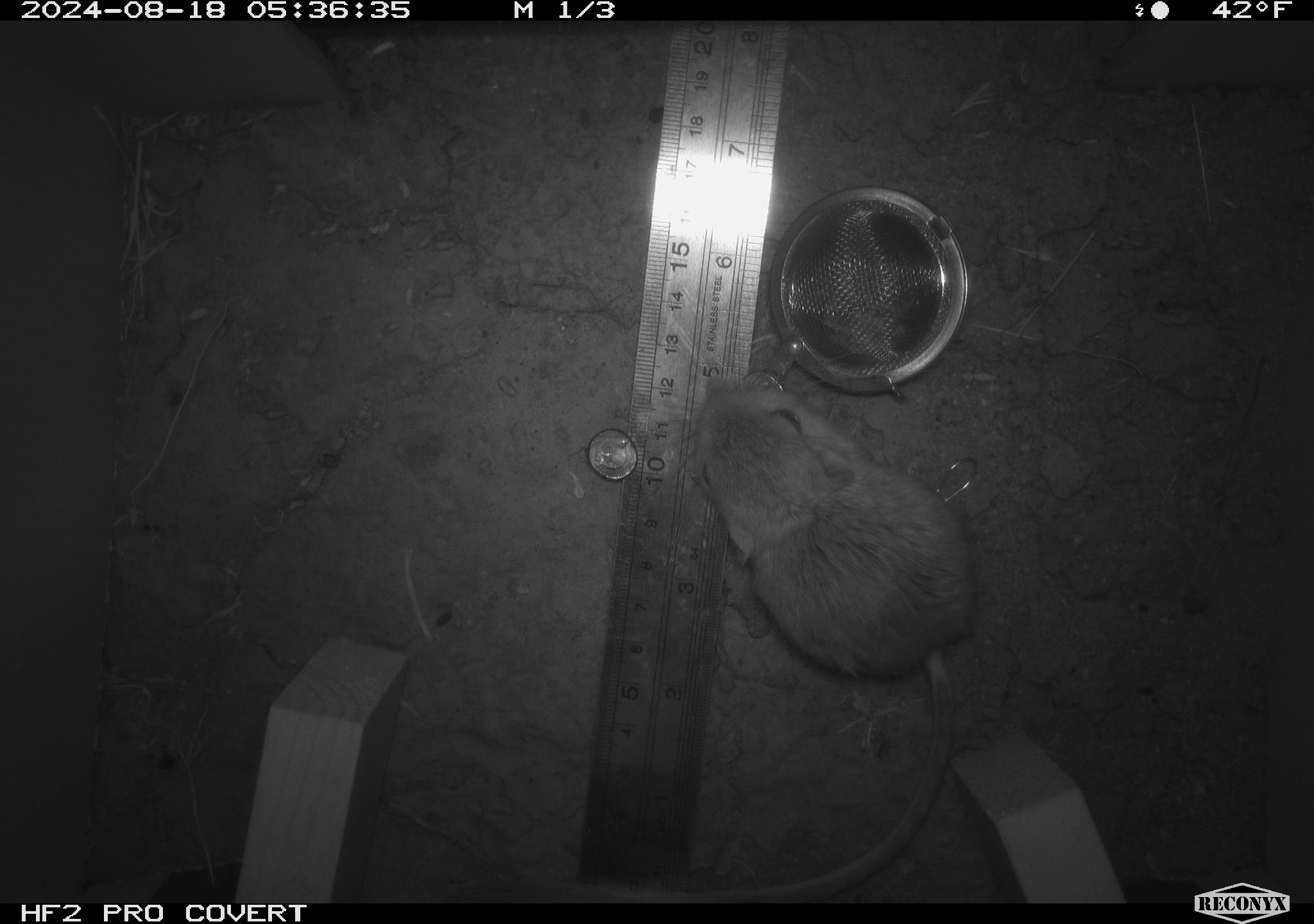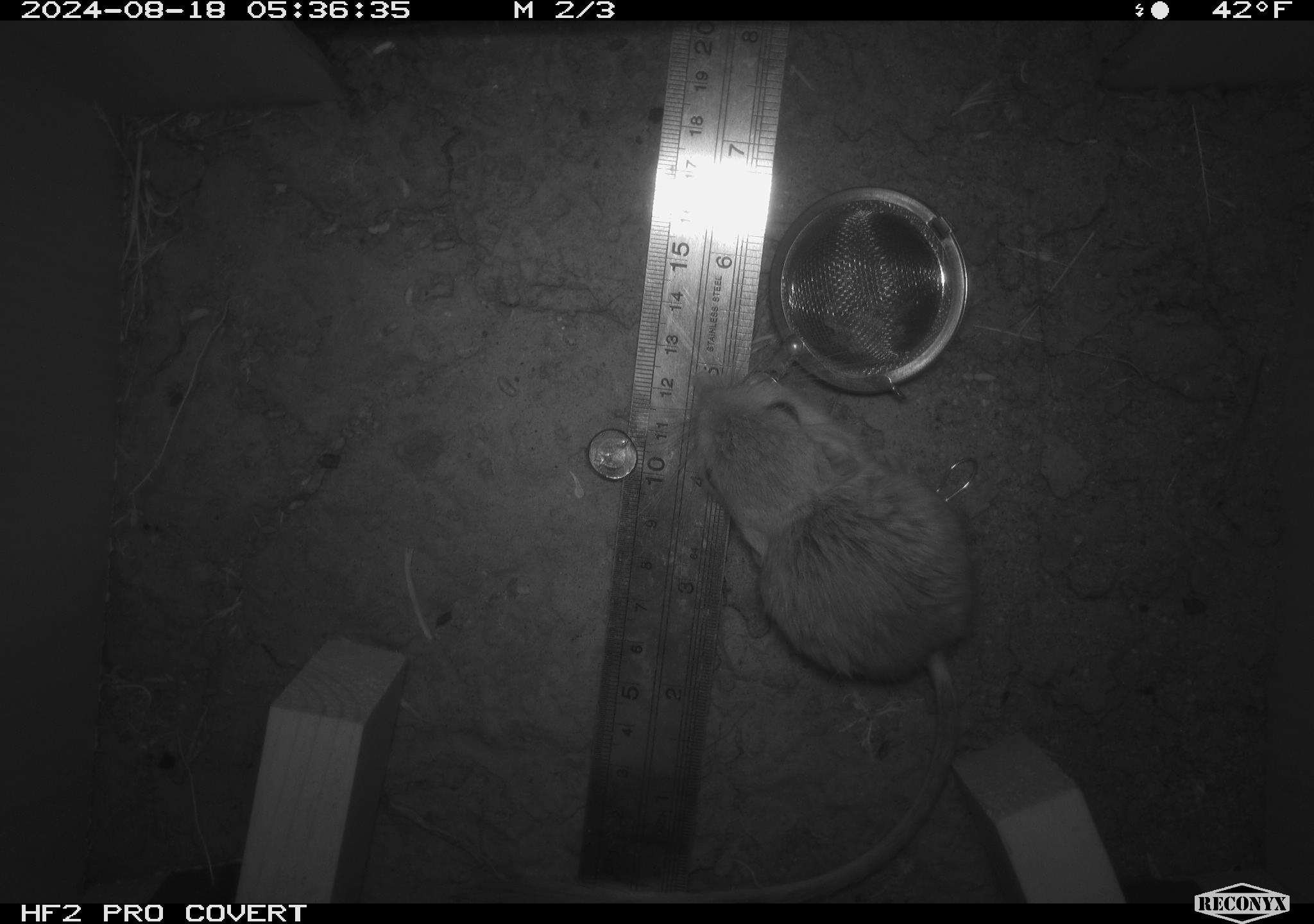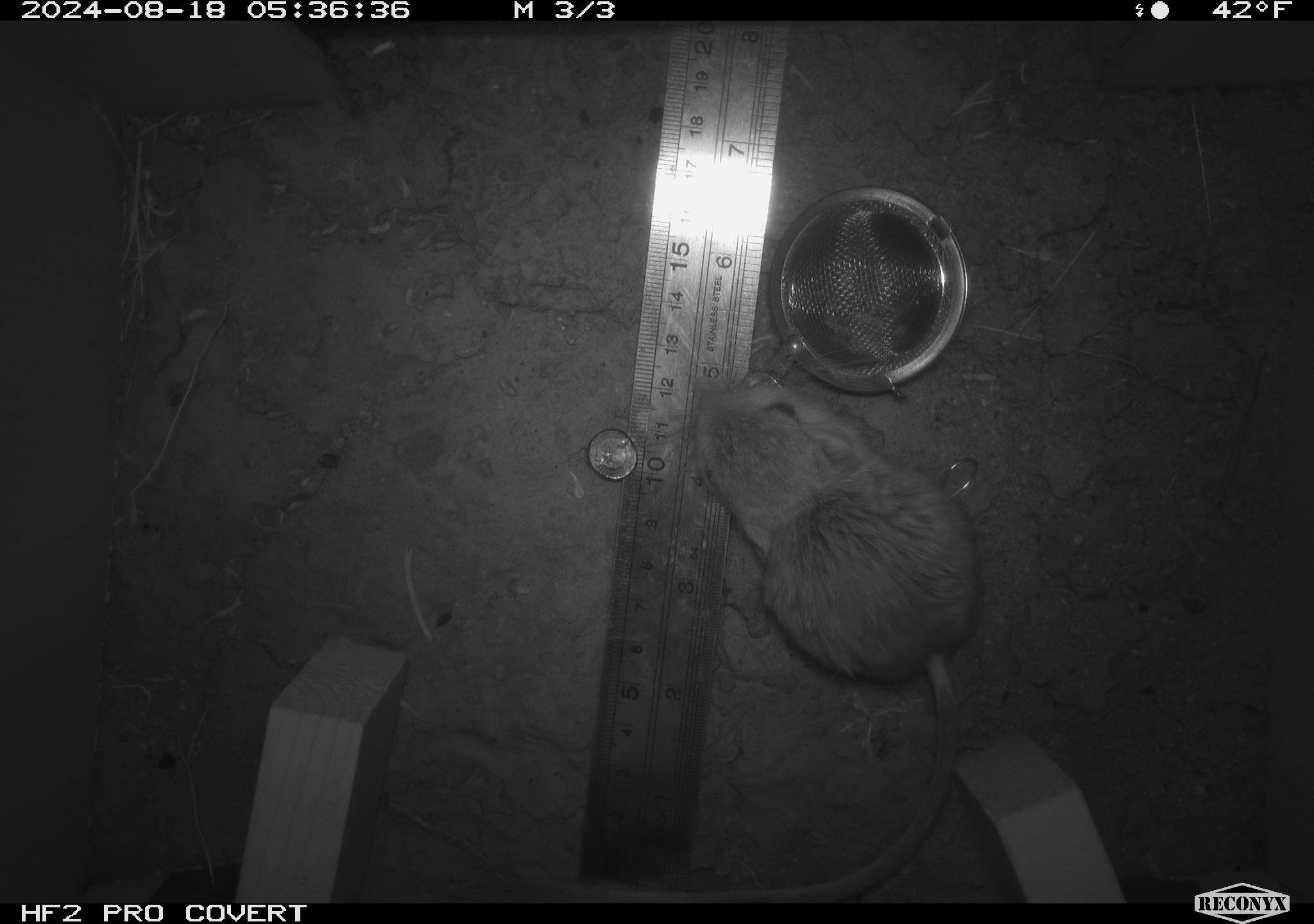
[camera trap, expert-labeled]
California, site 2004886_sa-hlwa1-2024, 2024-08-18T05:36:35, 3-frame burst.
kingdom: Animalia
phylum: Chordata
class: Mammalia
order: Rodentia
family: Heteromyidae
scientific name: Heteromyidae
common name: kangaroo rats and pocket mice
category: heteromyidae family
Heteromyidae family (kangaroo rats and pocket mice) (Heteromyidae).